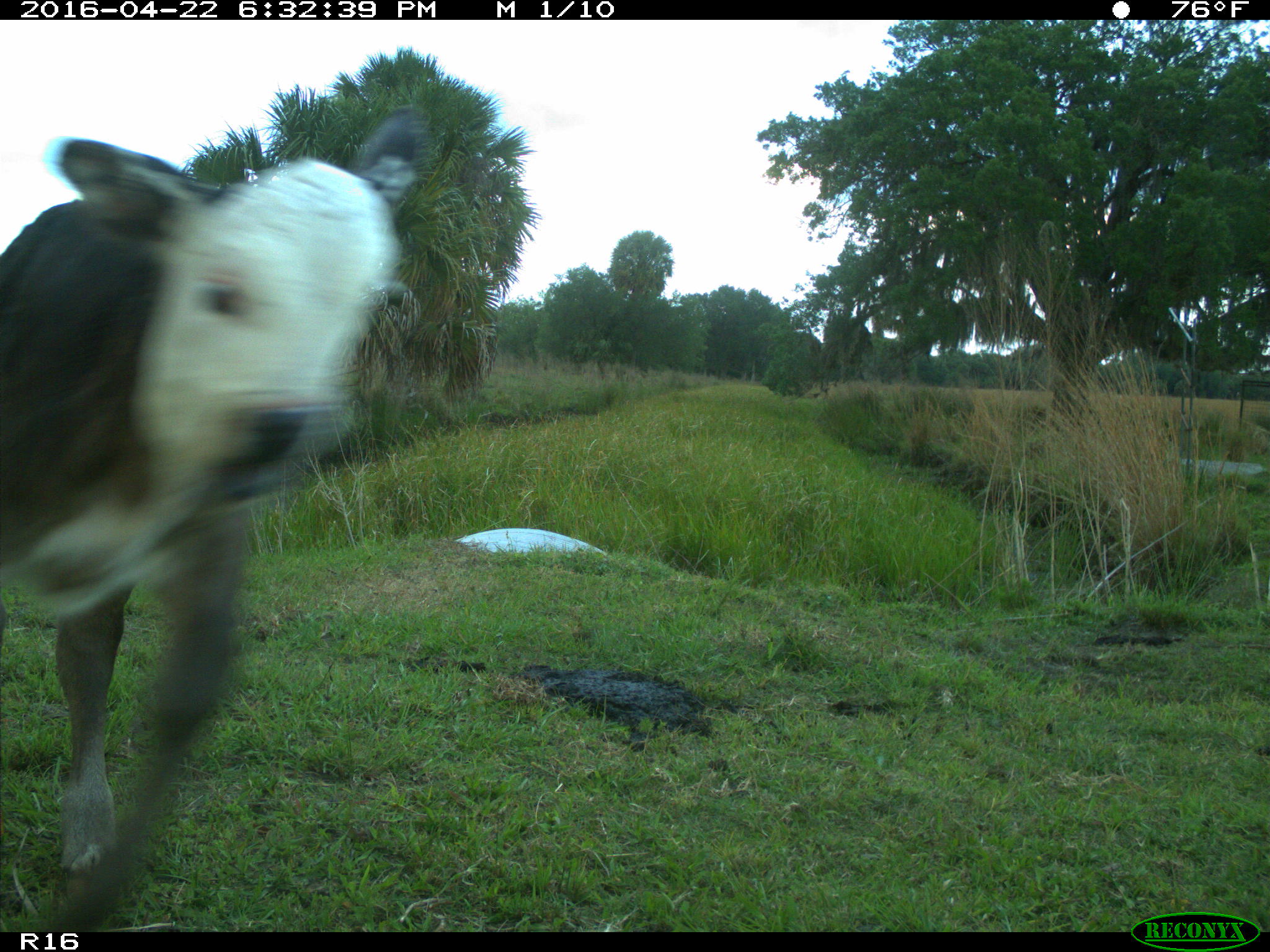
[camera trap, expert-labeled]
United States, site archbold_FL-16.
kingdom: Animalia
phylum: Chordata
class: Mammalia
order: Artiodactyla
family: Bovidae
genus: Bos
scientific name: Bos taurus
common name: domestic cow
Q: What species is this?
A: Bos taurus (domestic cow).